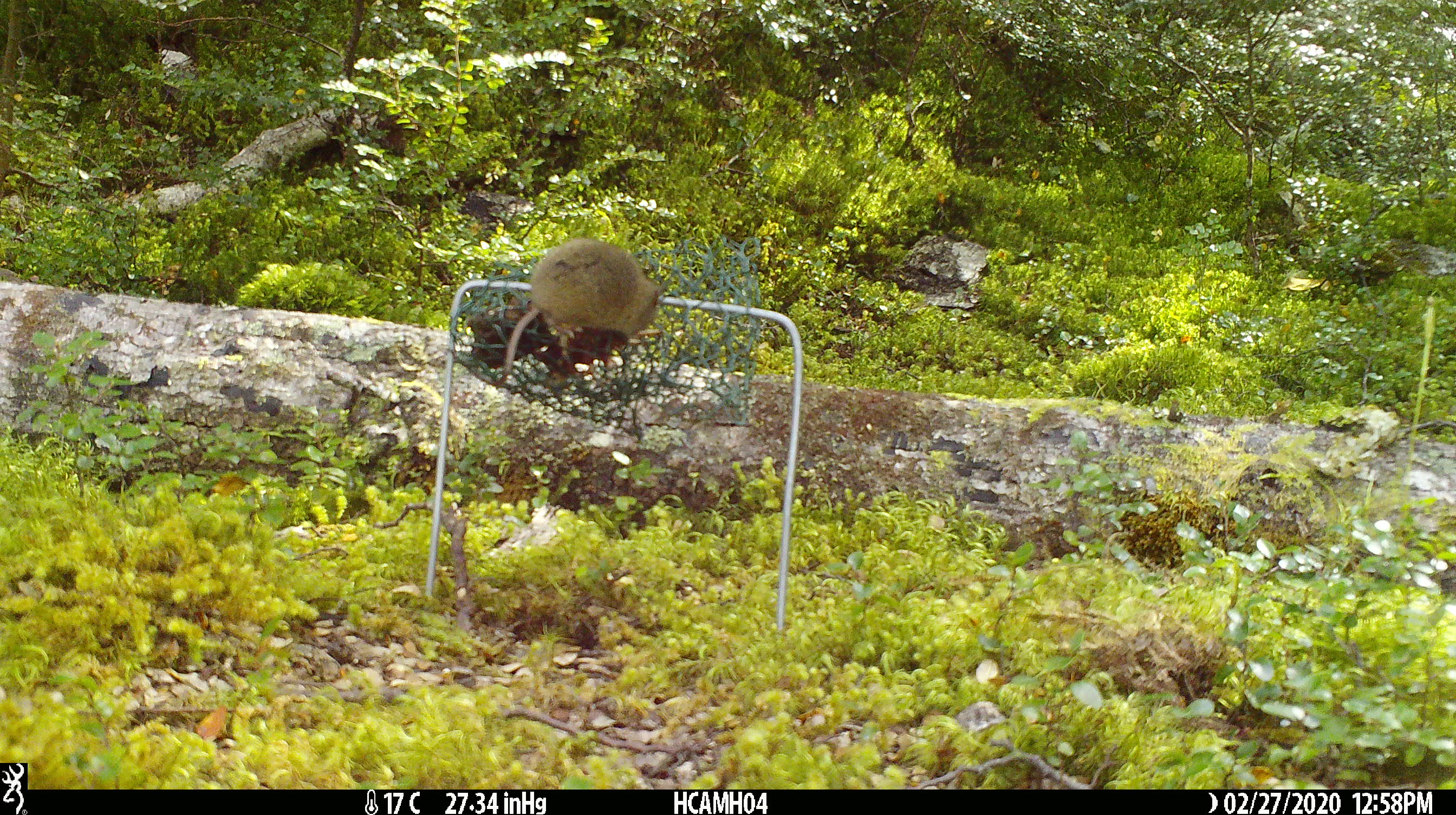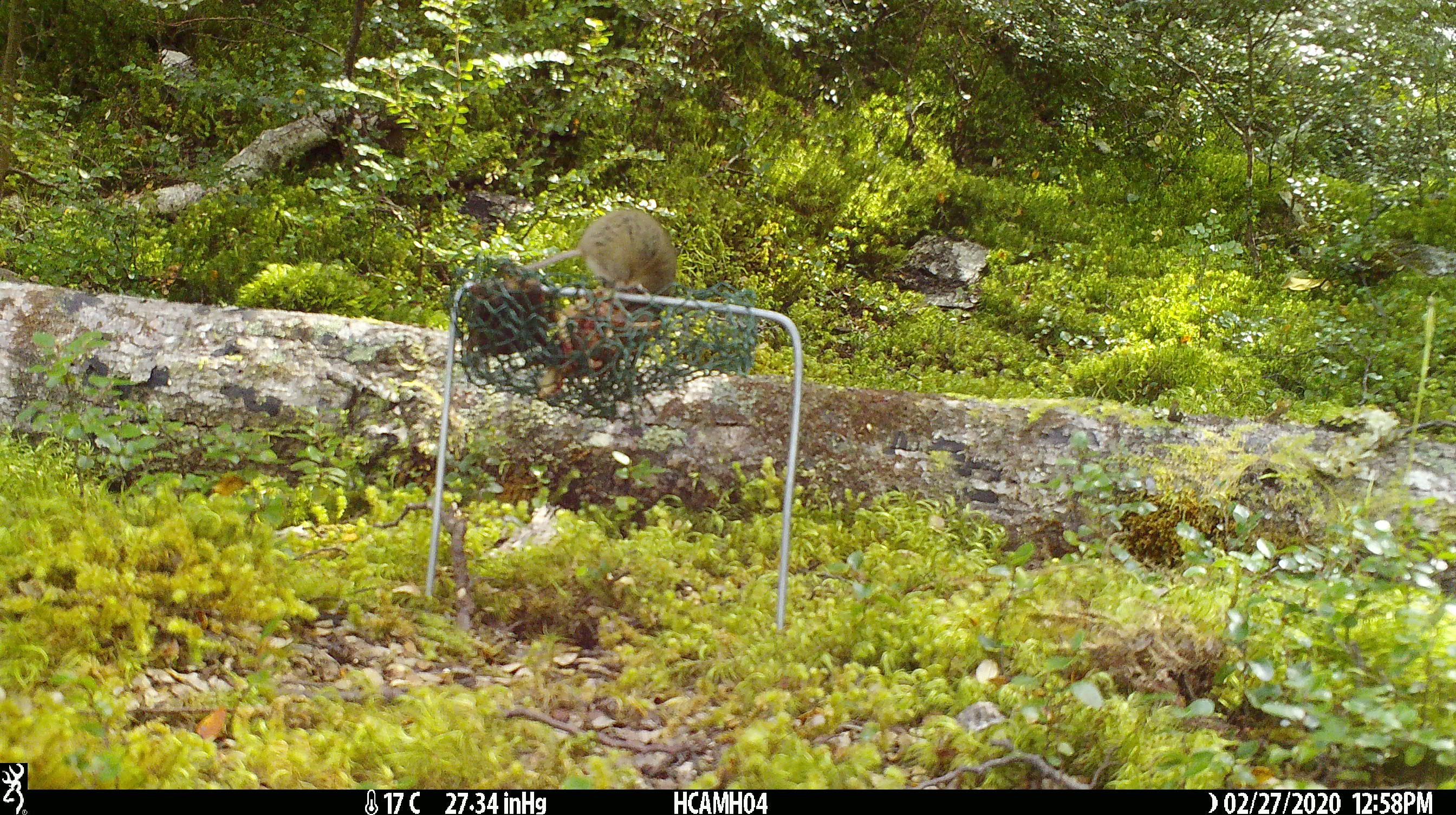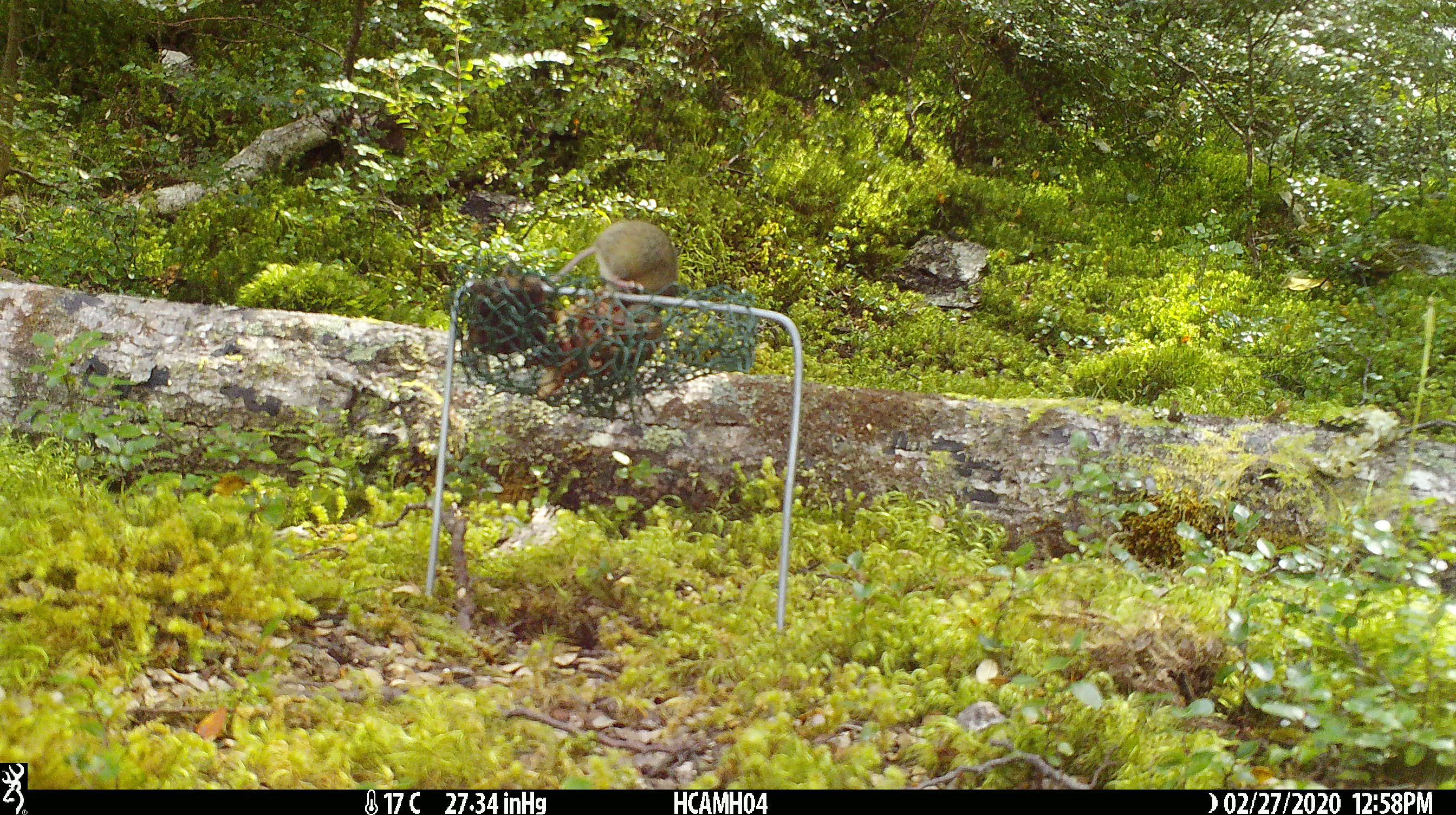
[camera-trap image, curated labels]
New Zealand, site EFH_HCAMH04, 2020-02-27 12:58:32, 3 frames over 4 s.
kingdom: Animalia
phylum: Chordata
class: Mammalia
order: Rodentia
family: Muridae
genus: Mus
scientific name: Mus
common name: mouse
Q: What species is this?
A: Mouse (Mus).